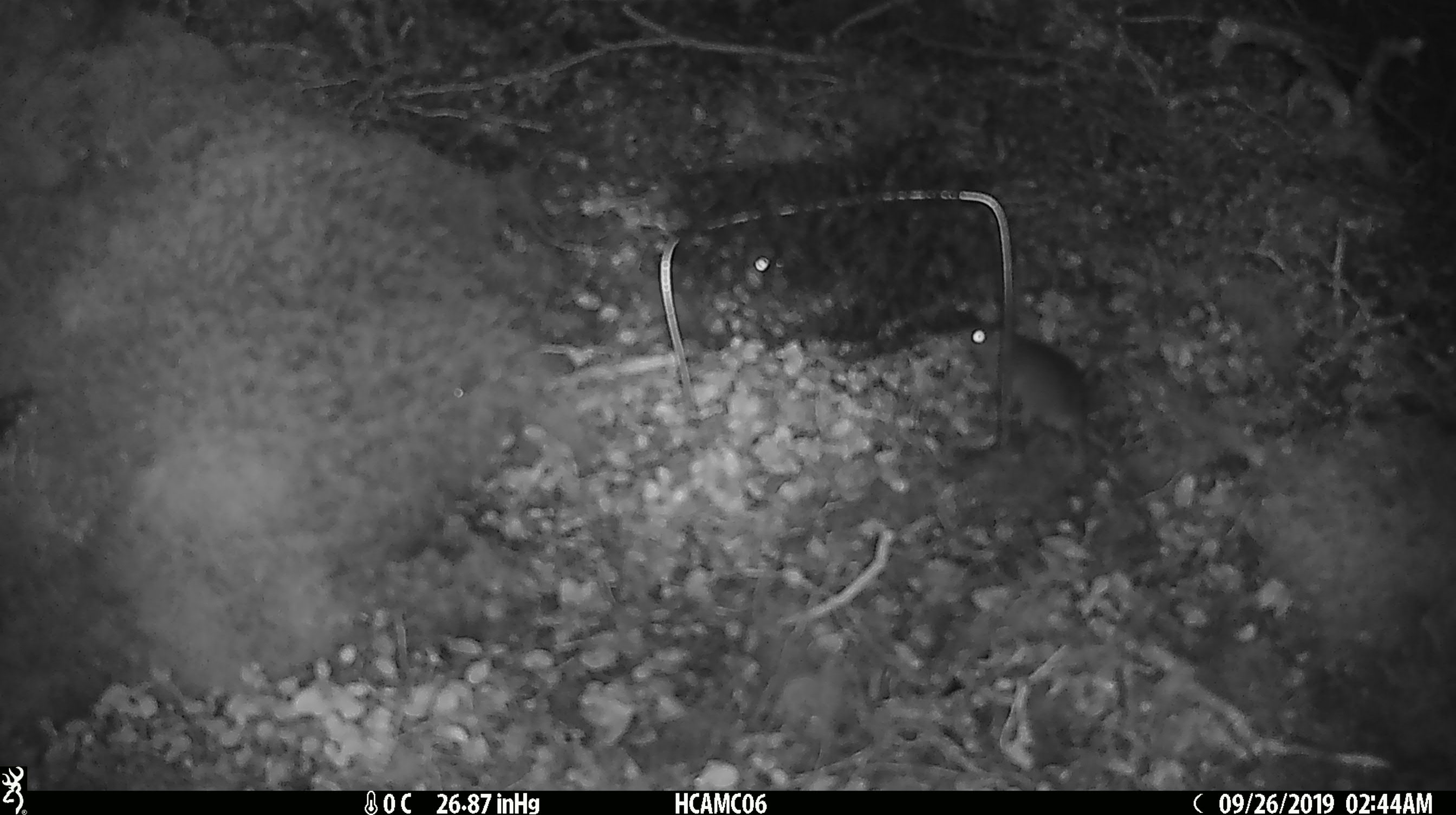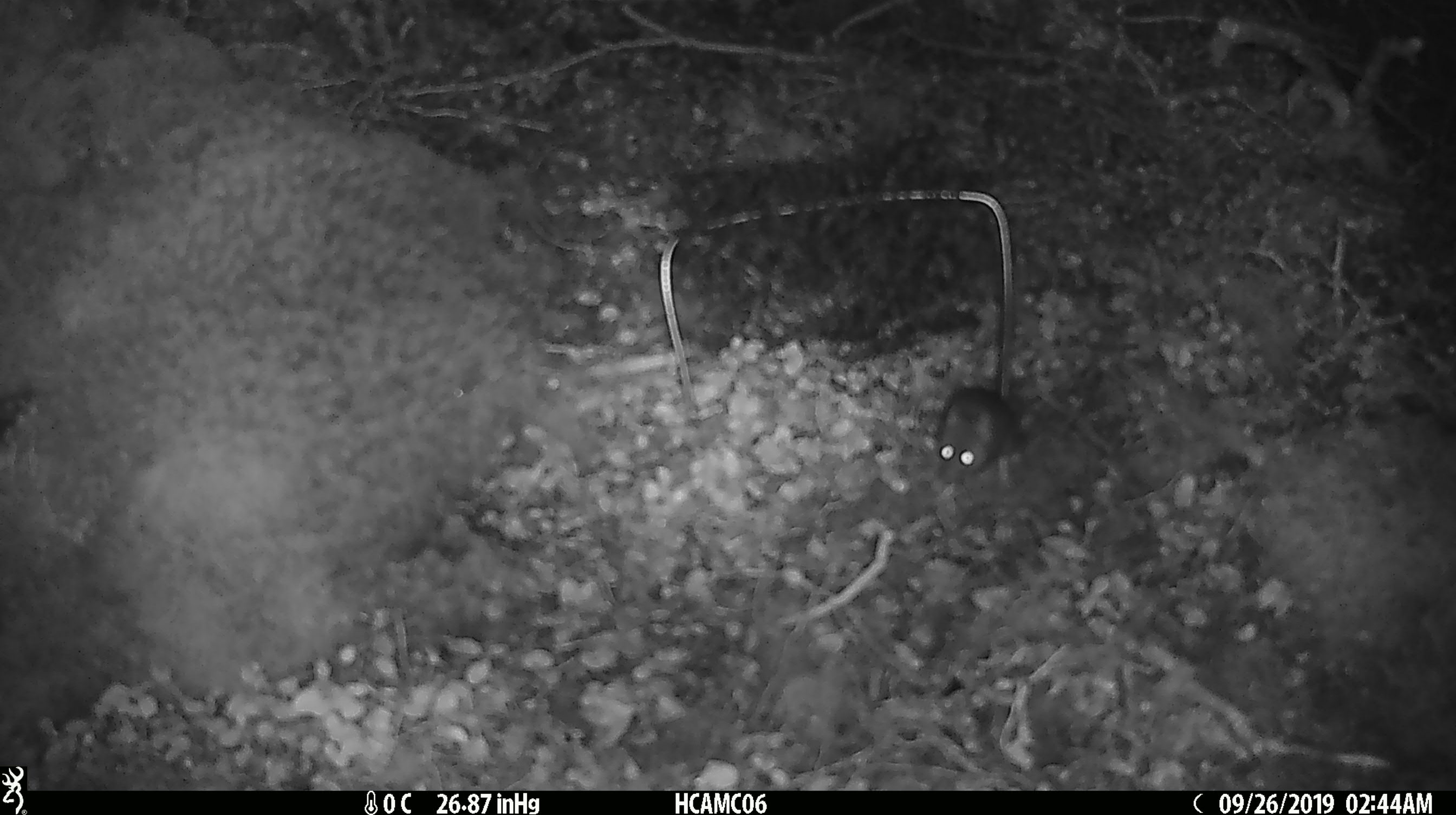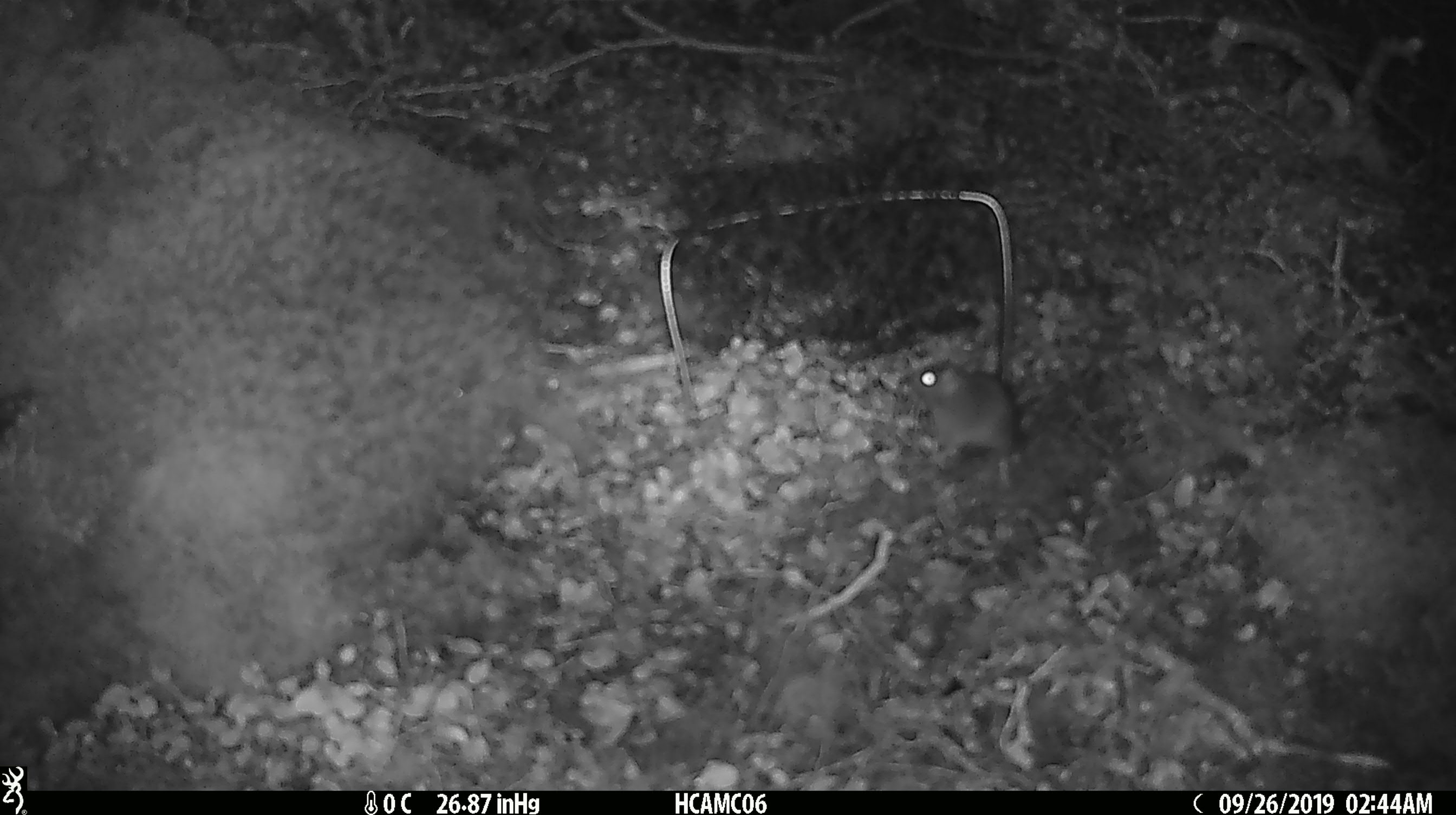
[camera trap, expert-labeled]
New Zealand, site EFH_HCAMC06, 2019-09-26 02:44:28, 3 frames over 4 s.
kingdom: Animalia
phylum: Chordata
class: Mammalia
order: Rodentia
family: Muridae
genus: Mus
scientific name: Mus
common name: mouse